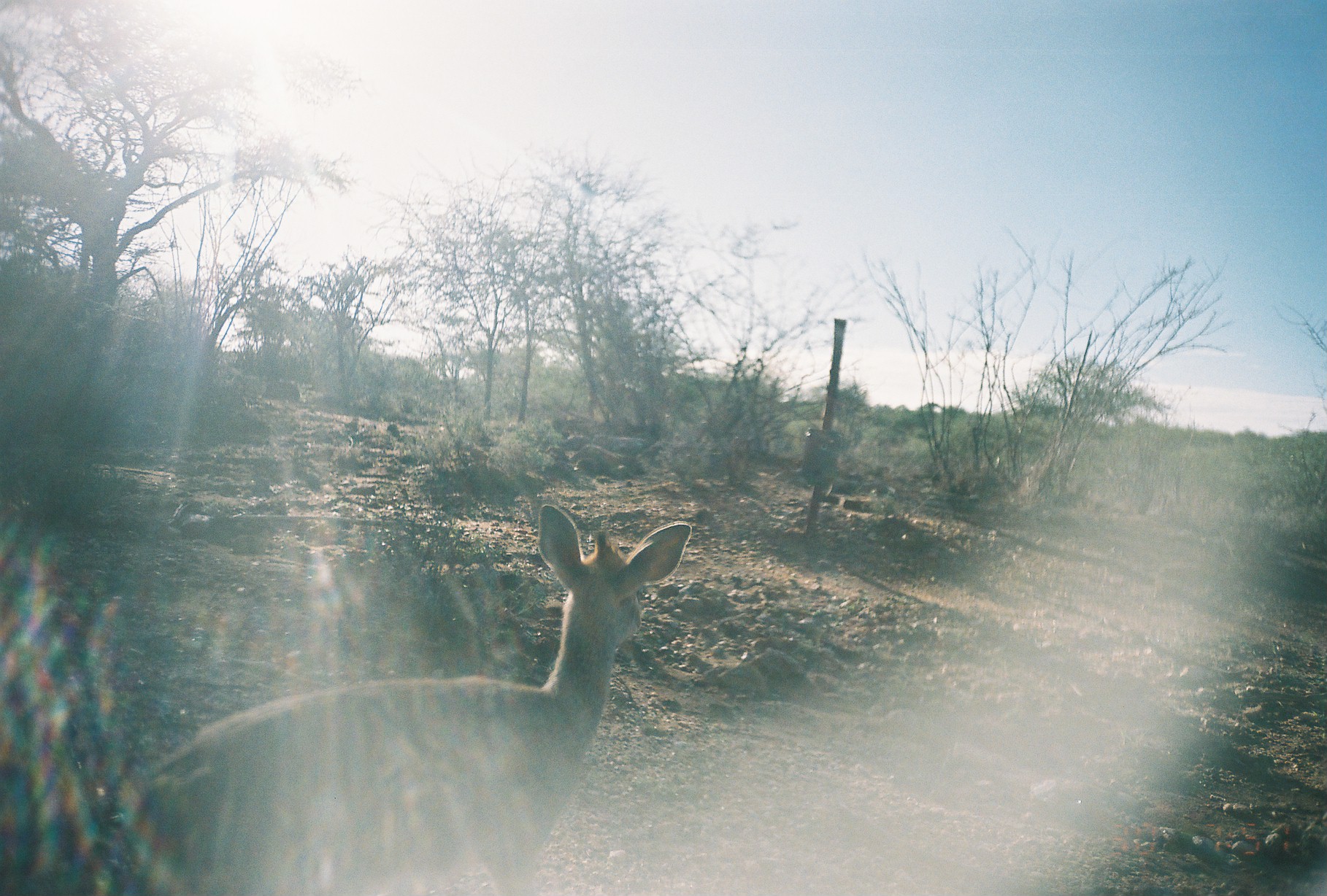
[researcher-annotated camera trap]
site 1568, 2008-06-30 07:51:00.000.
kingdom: Animalia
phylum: Chordata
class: Mammalia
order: Artiodactyla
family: Bovidae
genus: Madoqua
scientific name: Madoqua guentheri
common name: günther's dik-dik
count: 1